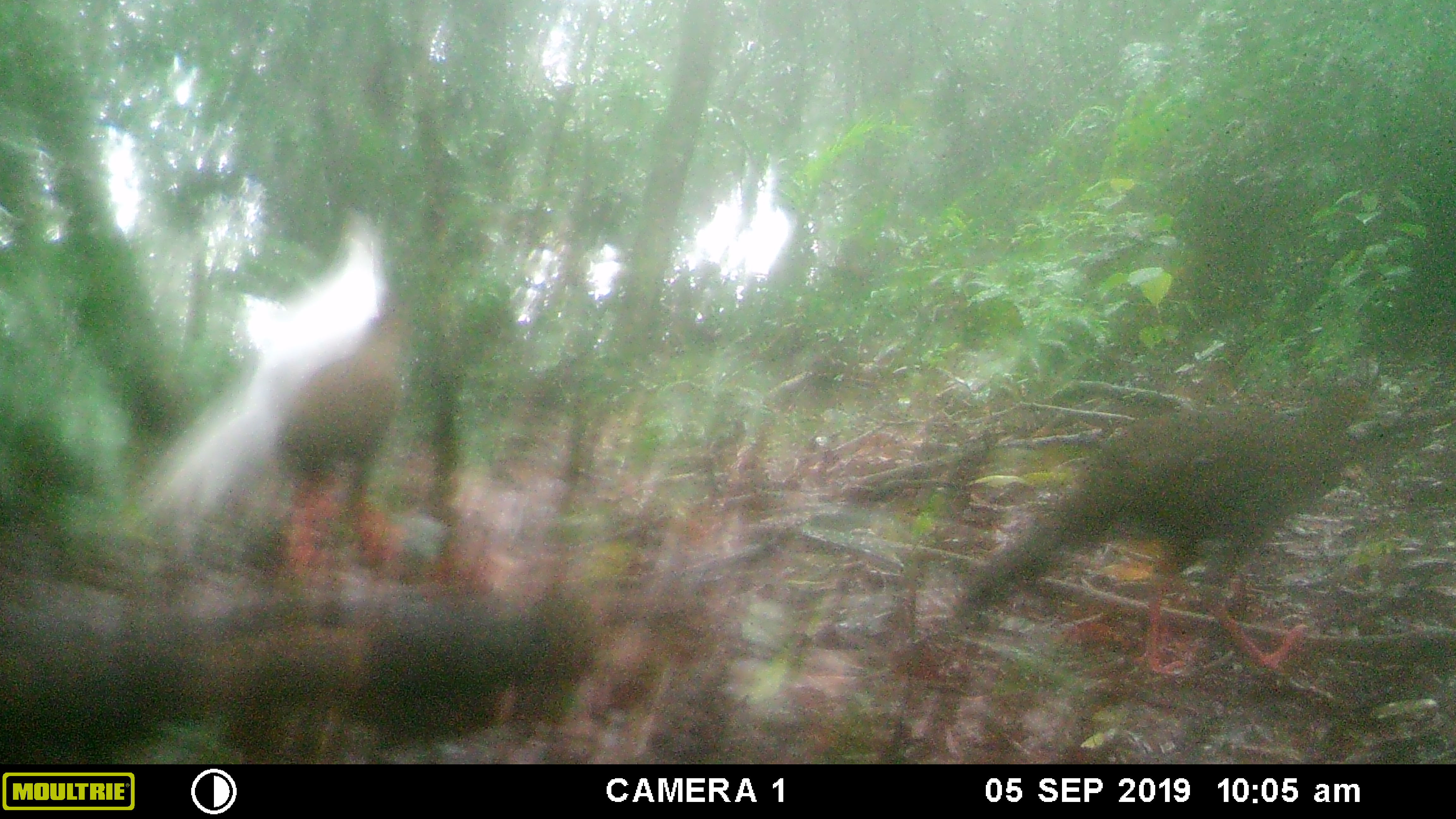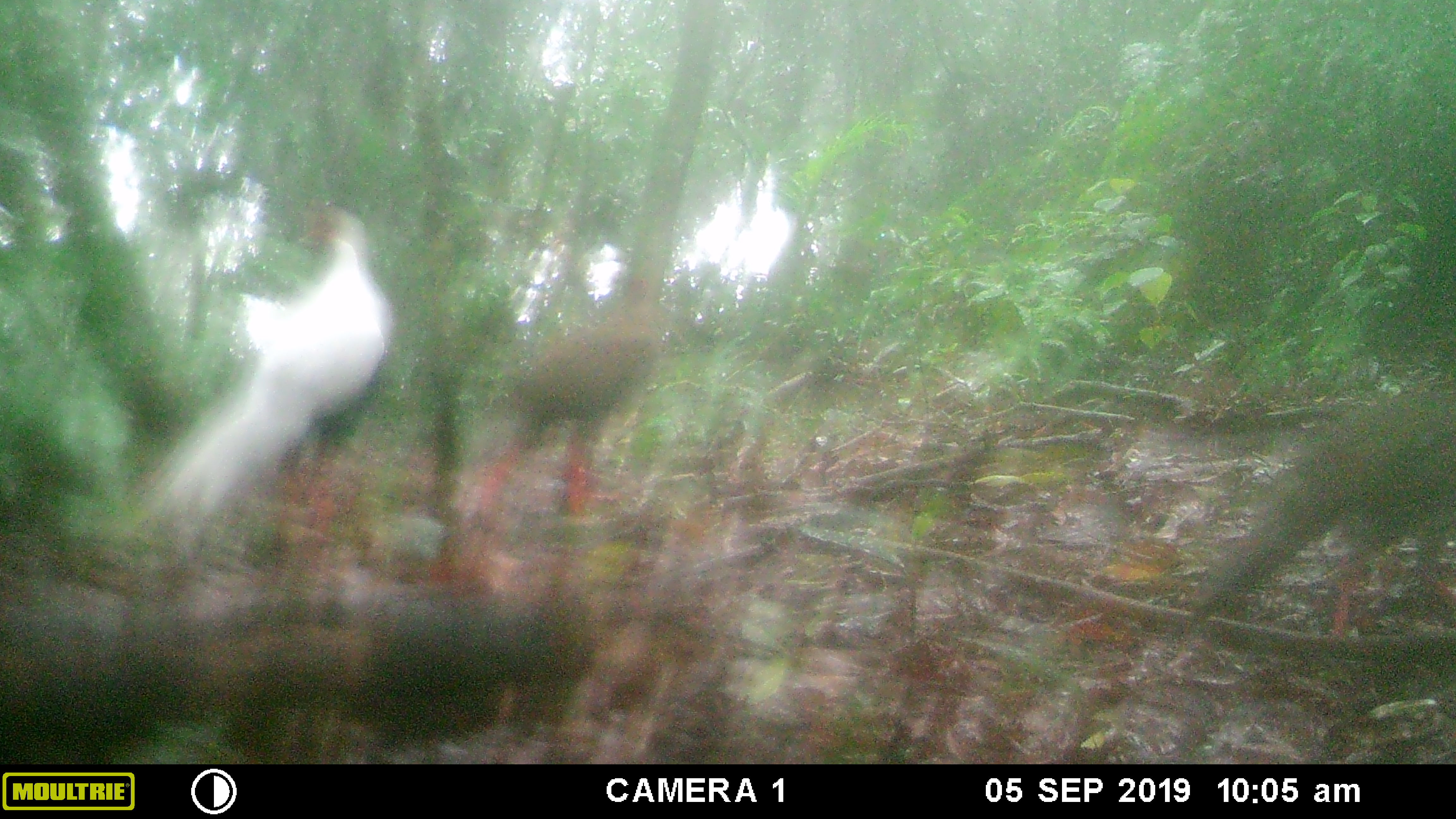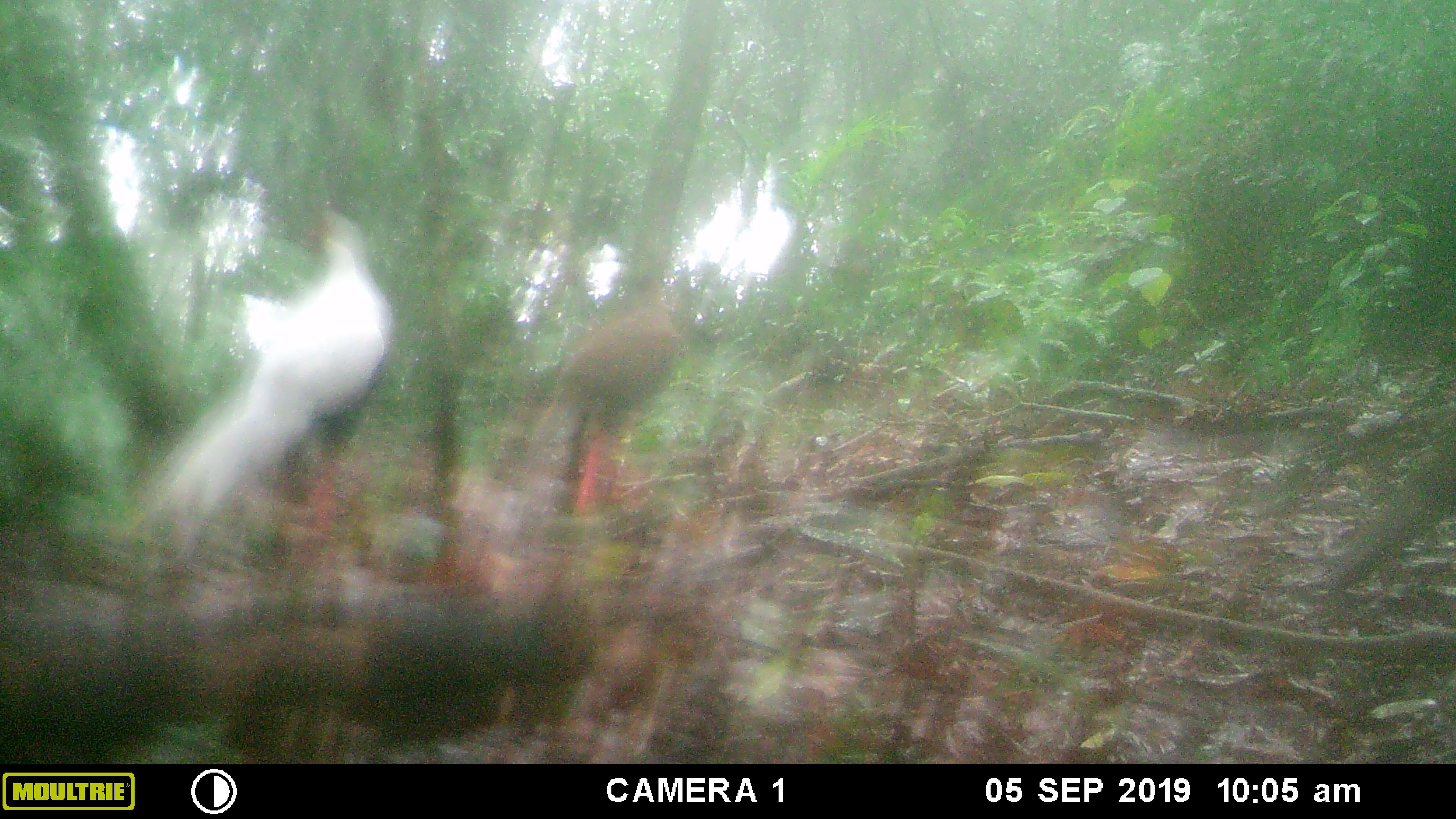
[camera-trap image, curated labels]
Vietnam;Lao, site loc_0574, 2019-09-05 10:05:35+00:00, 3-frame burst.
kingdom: Animalia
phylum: Chordata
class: Aves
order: Galliformes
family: Phasianidae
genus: Lophura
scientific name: Lophura nycthemera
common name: silver pheasant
Silver pheasant (Lophura nycthemera). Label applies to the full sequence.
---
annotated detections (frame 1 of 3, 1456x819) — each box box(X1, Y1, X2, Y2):
silver pheasant: box(942, 372, 1392, 684); box(134, 207, 413, 594)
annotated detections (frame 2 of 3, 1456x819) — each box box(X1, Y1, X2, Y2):
silver pheasant: box(147, 203, 394, 601); box(1185, 378, 1455, 637); box(471, 270, 659, 517)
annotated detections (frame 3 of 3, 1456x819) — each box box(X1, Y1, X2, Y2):
silver pheasant: box(136, 207, 393, 562); box(520, 270, 682, 513); box(1320, 443, 1455, 588)